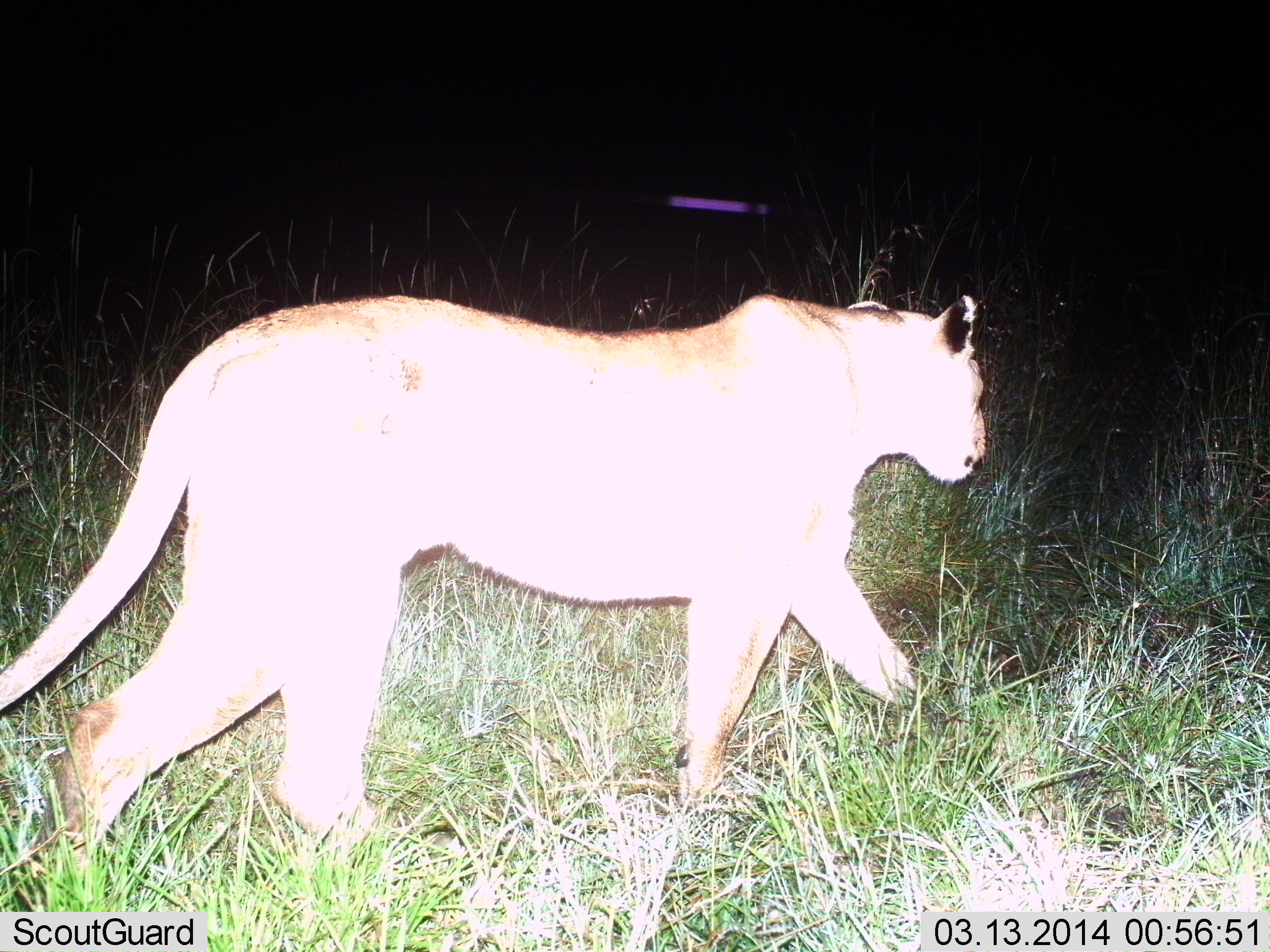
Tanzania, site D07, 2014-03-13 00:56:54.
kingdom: Animalia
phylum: Chordata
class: Mammalia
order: Carnivora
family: Felidae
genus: Panthera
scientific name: Panthera leo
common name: lion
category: lionfemale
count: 1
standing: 0%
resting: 0%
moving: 100%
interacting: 0%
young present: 0%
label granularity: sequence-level